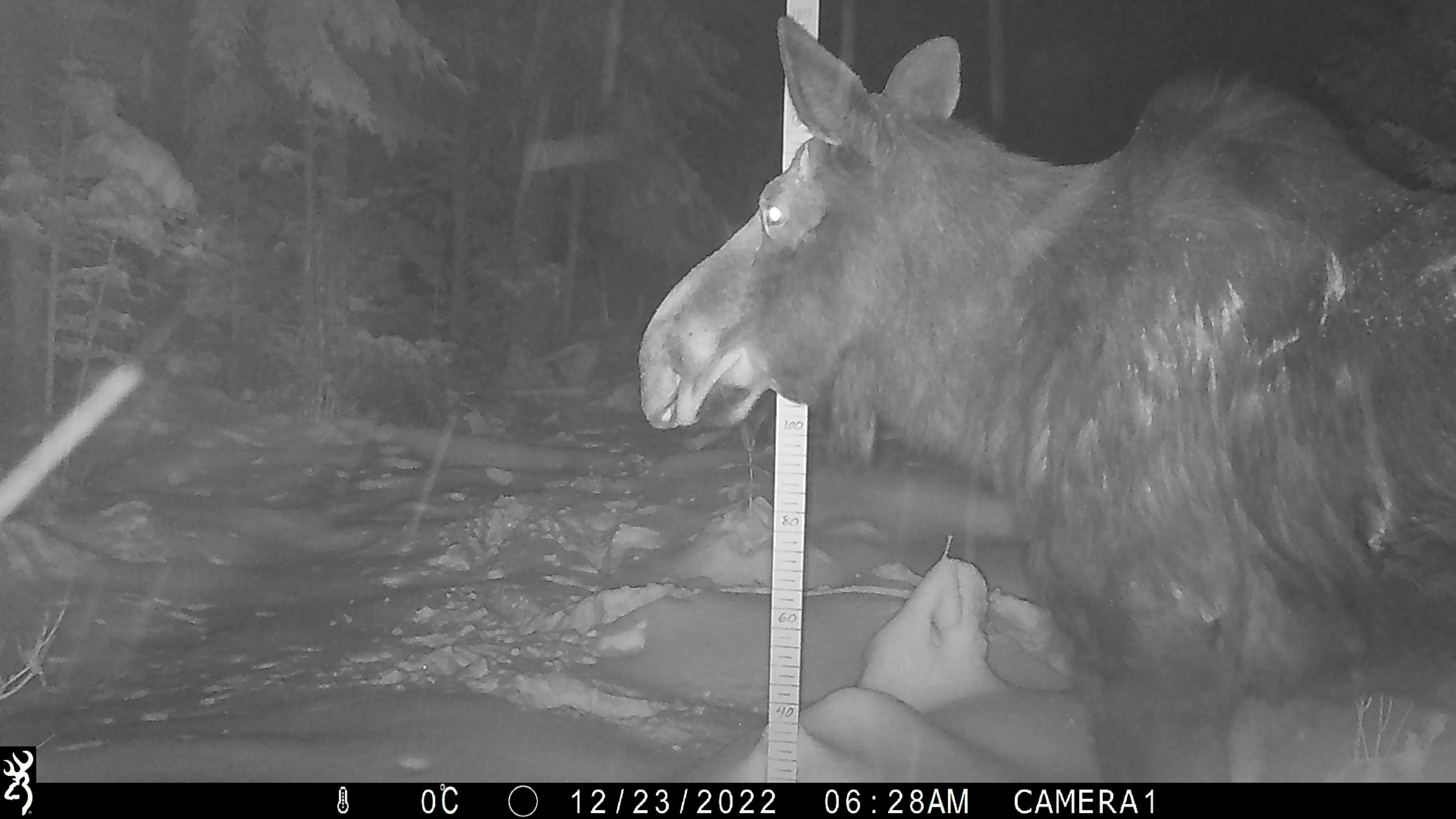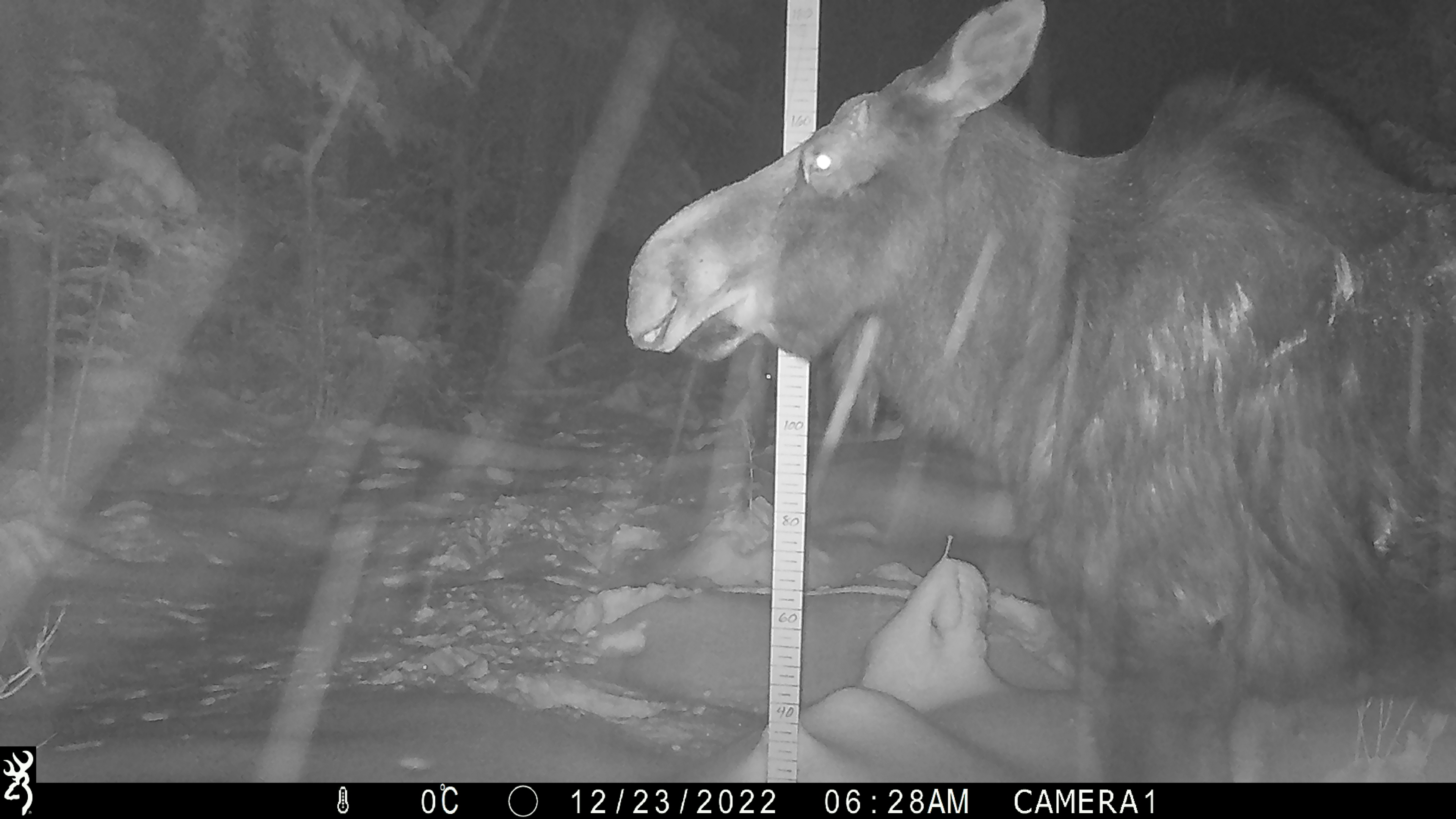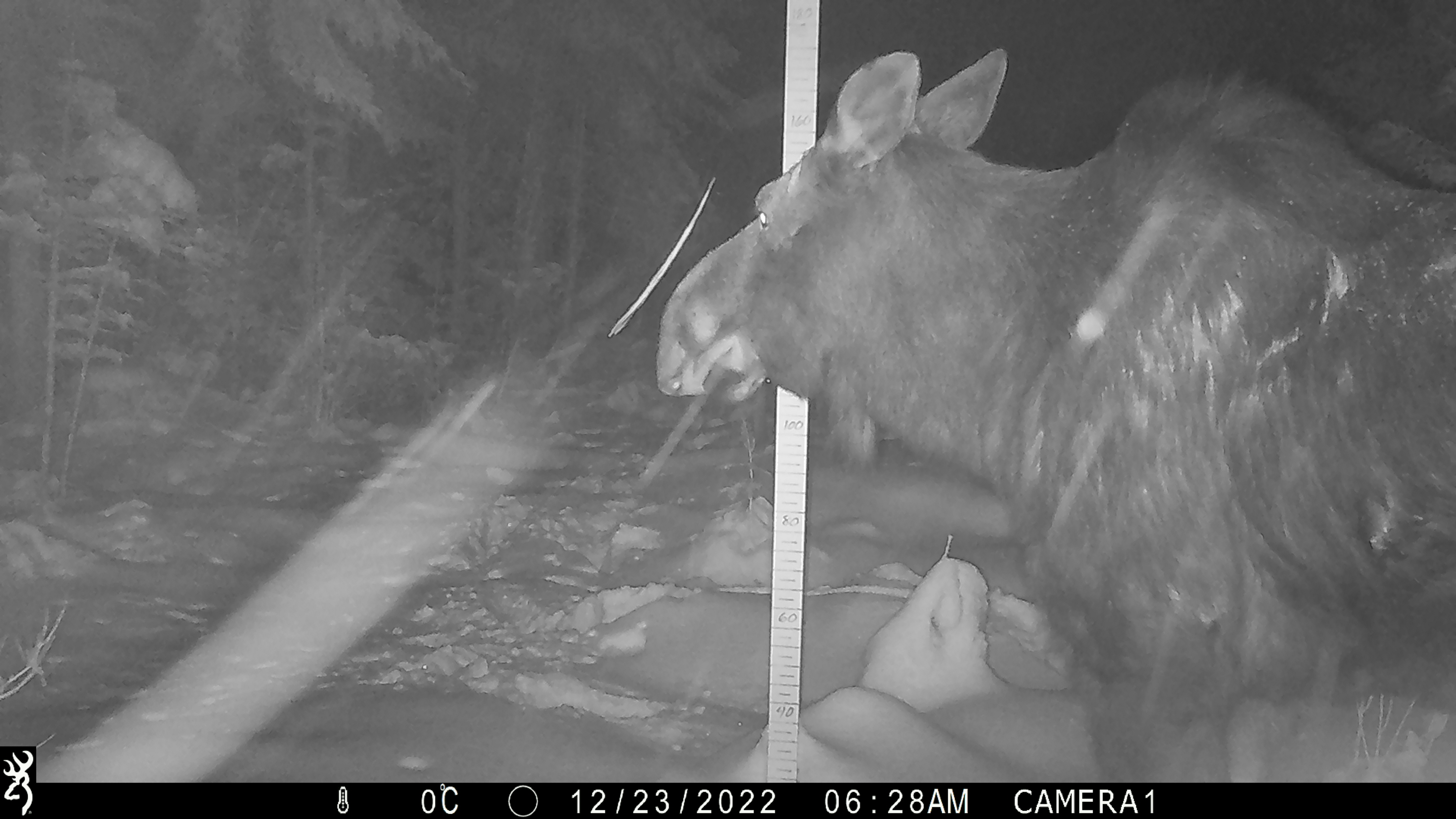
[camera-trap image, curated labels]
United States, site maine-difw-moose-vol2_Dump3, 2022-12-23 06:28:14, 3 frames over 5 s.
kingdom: Animalia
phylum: Chordata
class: Mammalia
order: Artiodactyla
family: Cervidae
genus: Alces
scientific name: Alces alces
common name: moose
Moose (Alces alces).